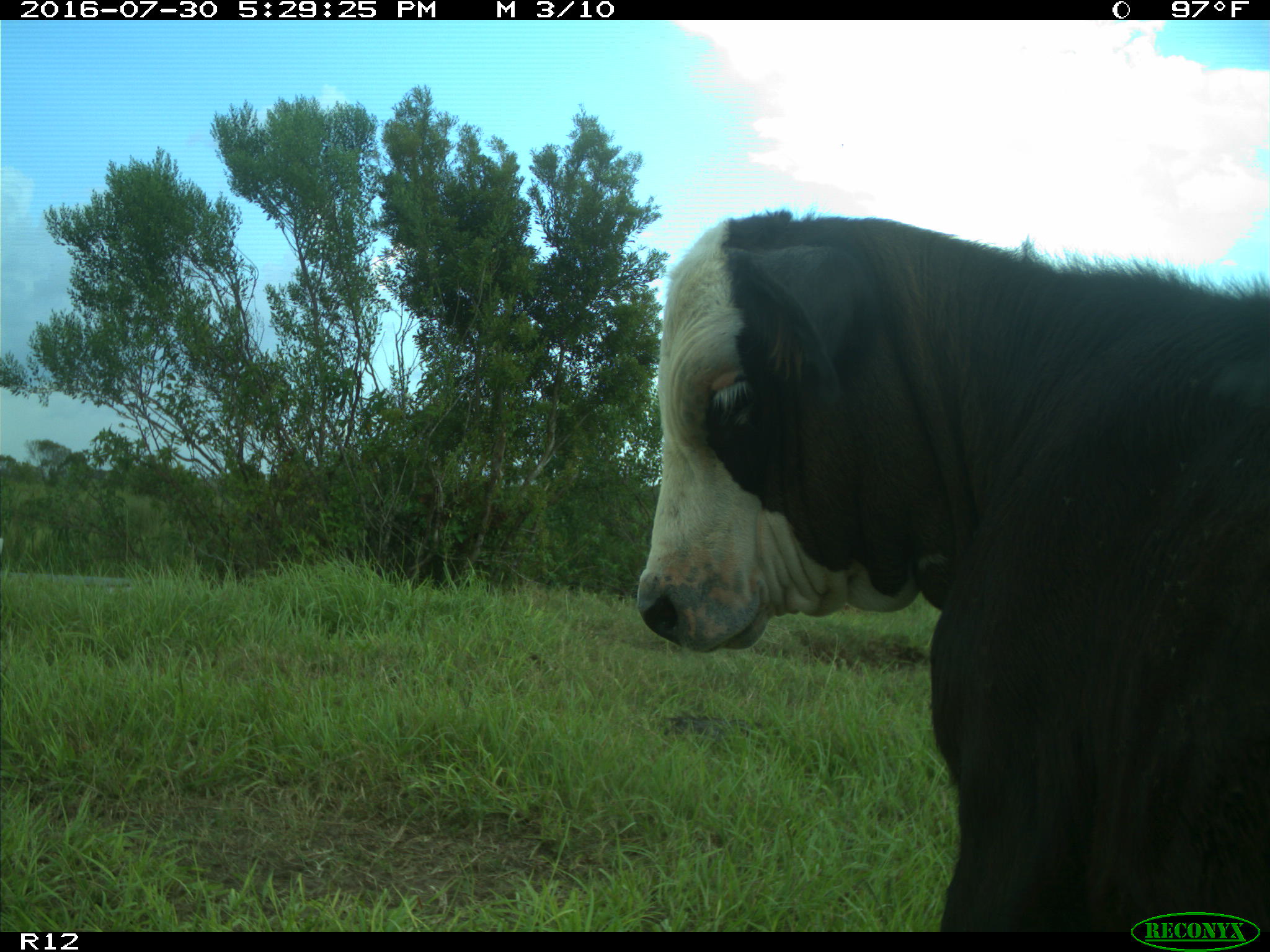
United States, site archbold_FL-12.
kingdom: Animalia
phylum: Chordata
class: Mammalia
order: Artiodactyla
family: Bovidae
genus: Bos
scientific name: Bos taurus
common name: domestic cow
Bos taurus (domestic cow).